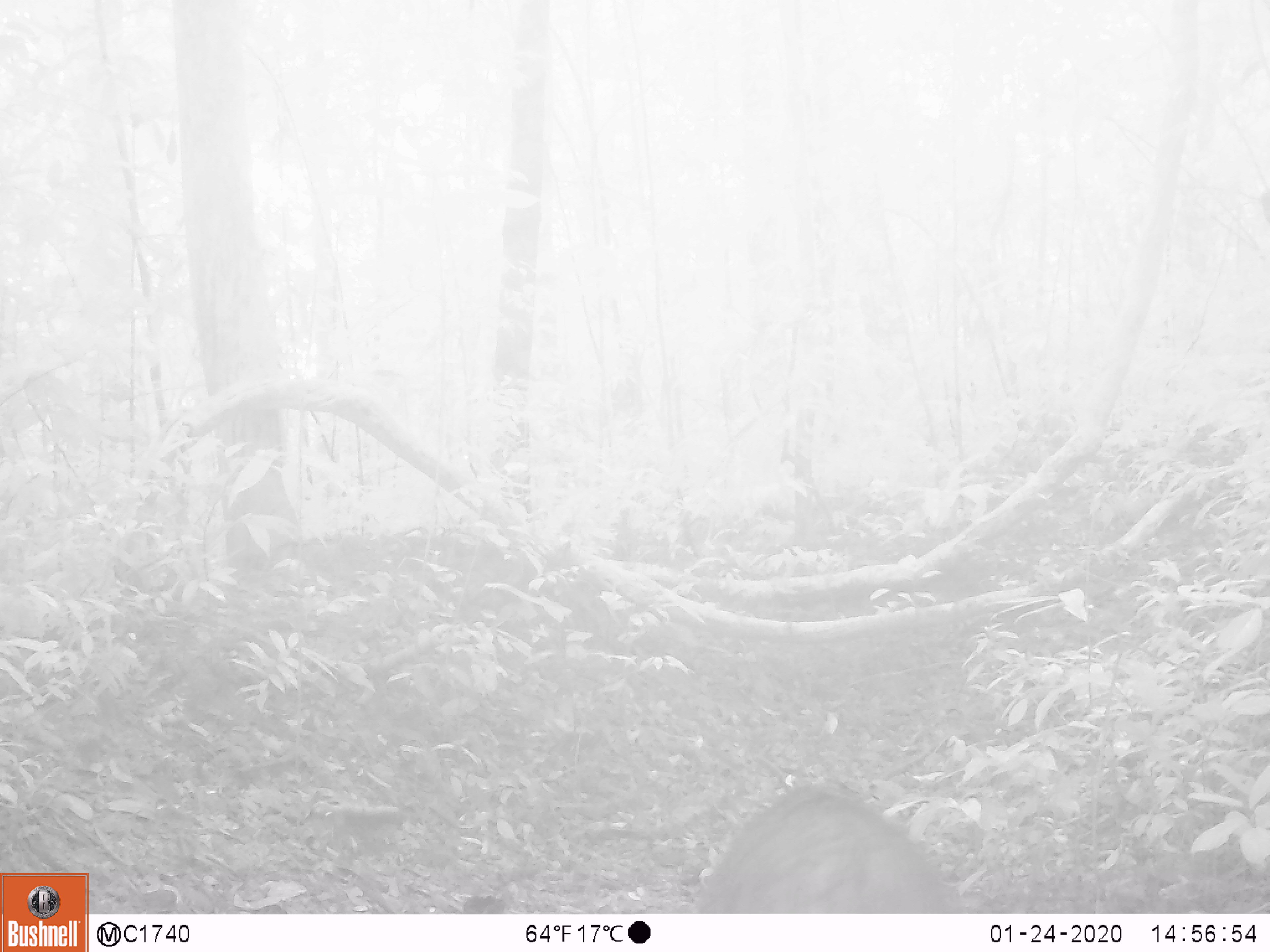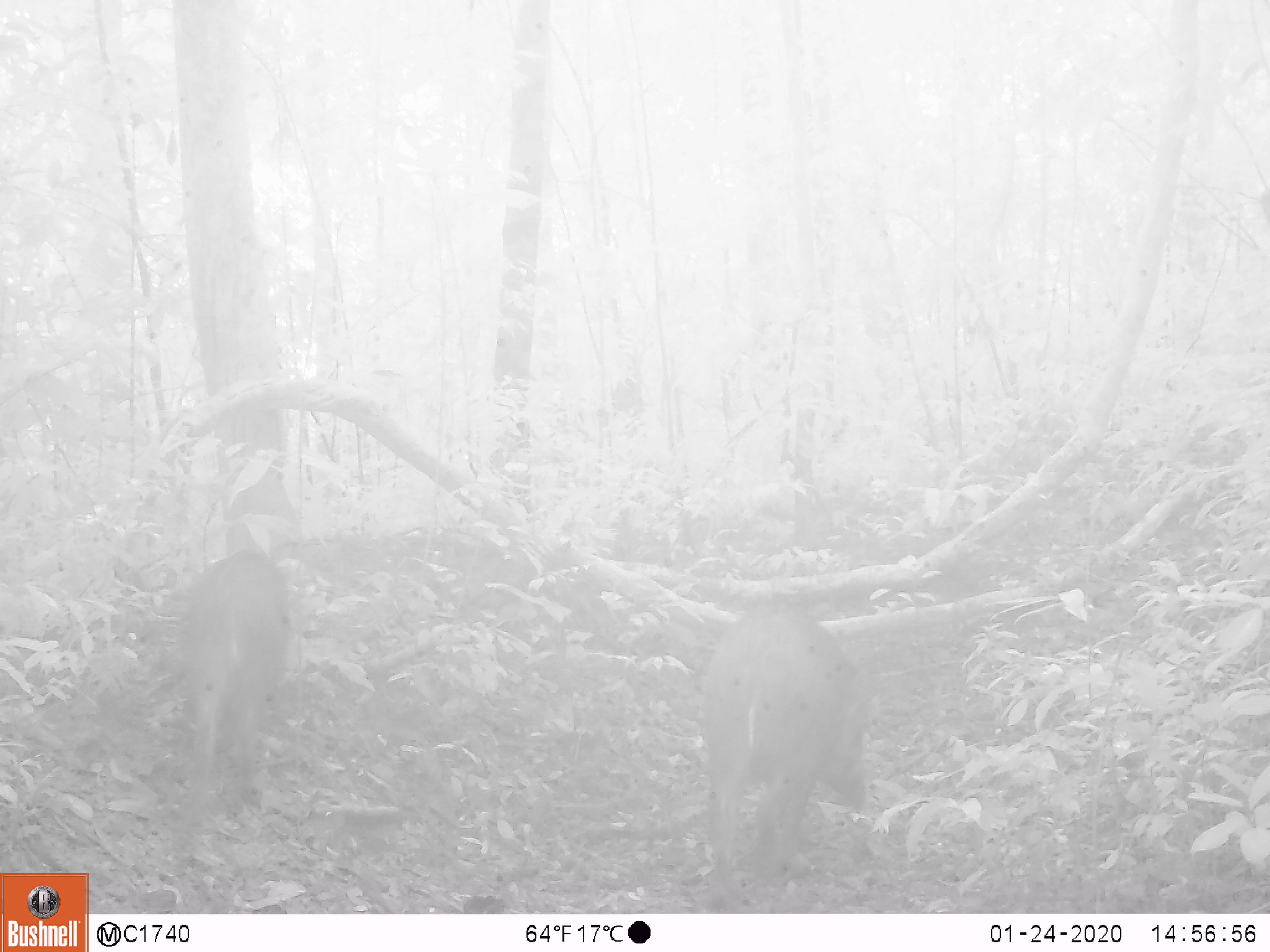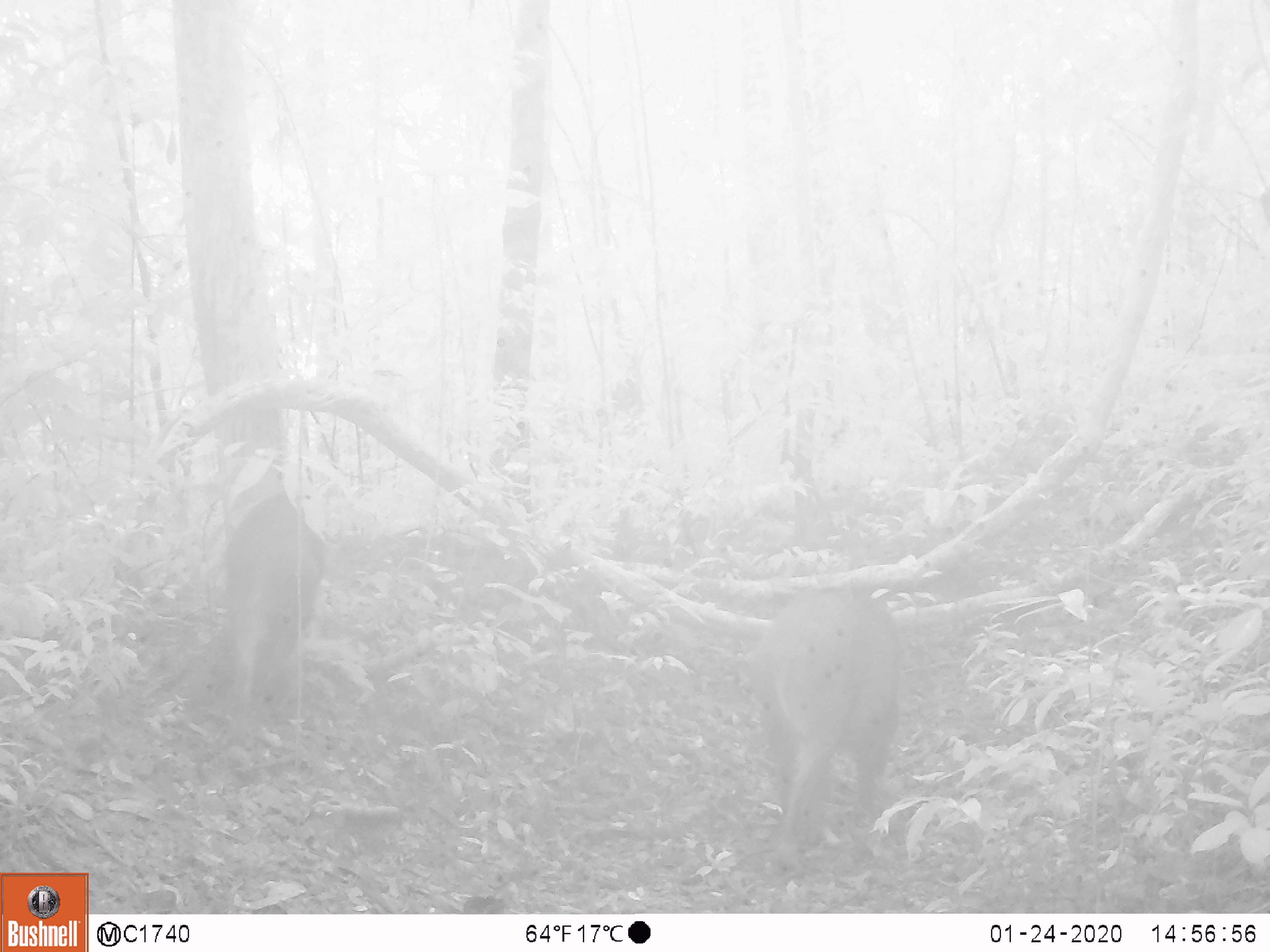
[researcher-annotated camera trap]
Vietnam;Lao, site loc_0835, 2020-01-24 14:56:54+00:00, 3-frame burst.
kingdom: Animalia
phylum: Chordata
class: Mammalia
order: Artiodactyla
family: Suidae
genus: Sus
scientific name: Sus scrofa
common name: eurasian wild pig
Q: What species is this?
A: Eurasian wild pig (Sus scrofa).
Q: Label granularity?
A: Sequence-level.